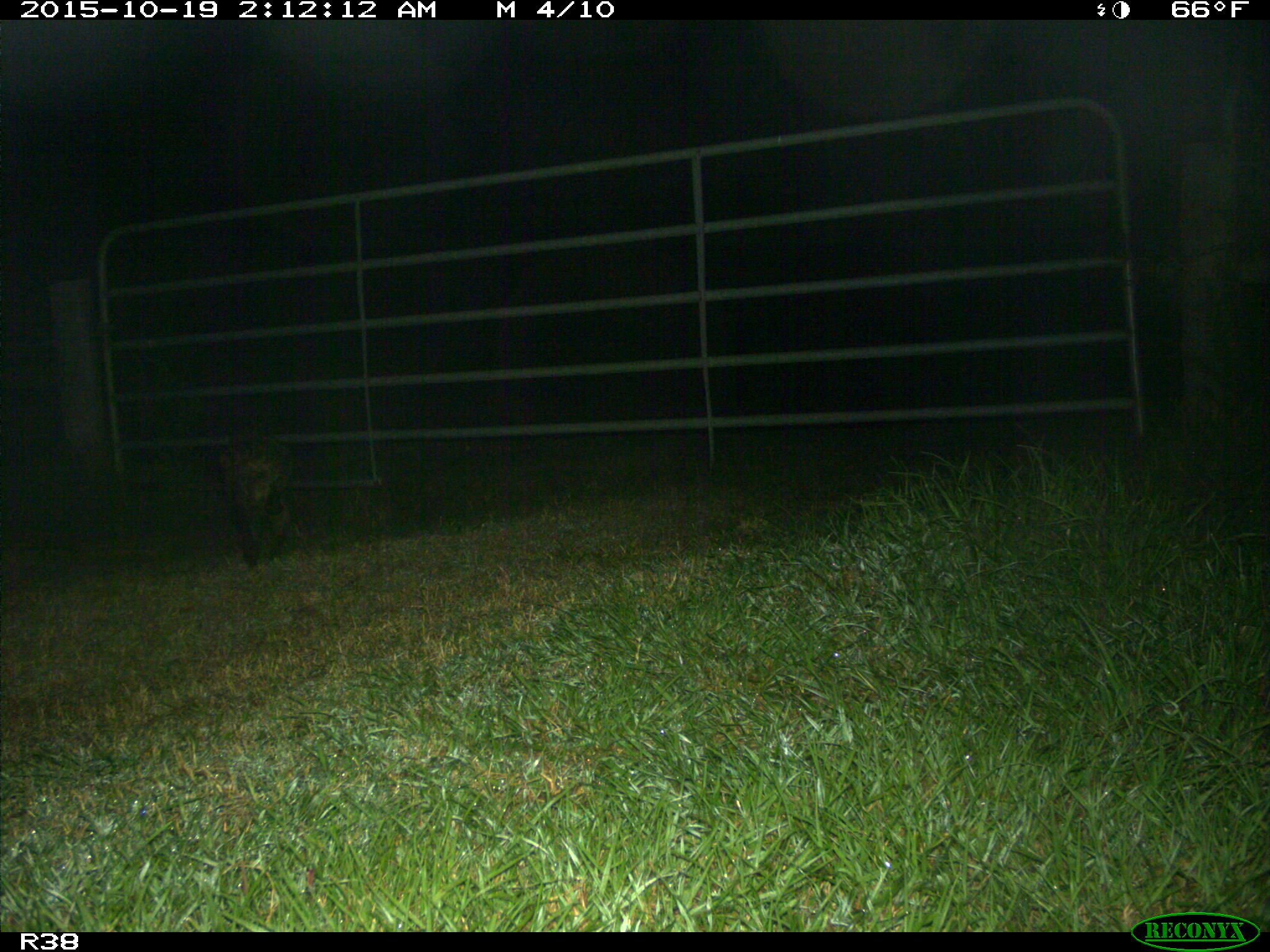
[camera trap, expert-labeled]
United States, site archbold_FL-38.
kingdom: Animalia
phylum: Chordata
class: Mammalia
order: Carnivora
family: Procyonidae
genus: Procyon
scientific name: Procyon lotor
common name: common raccoon